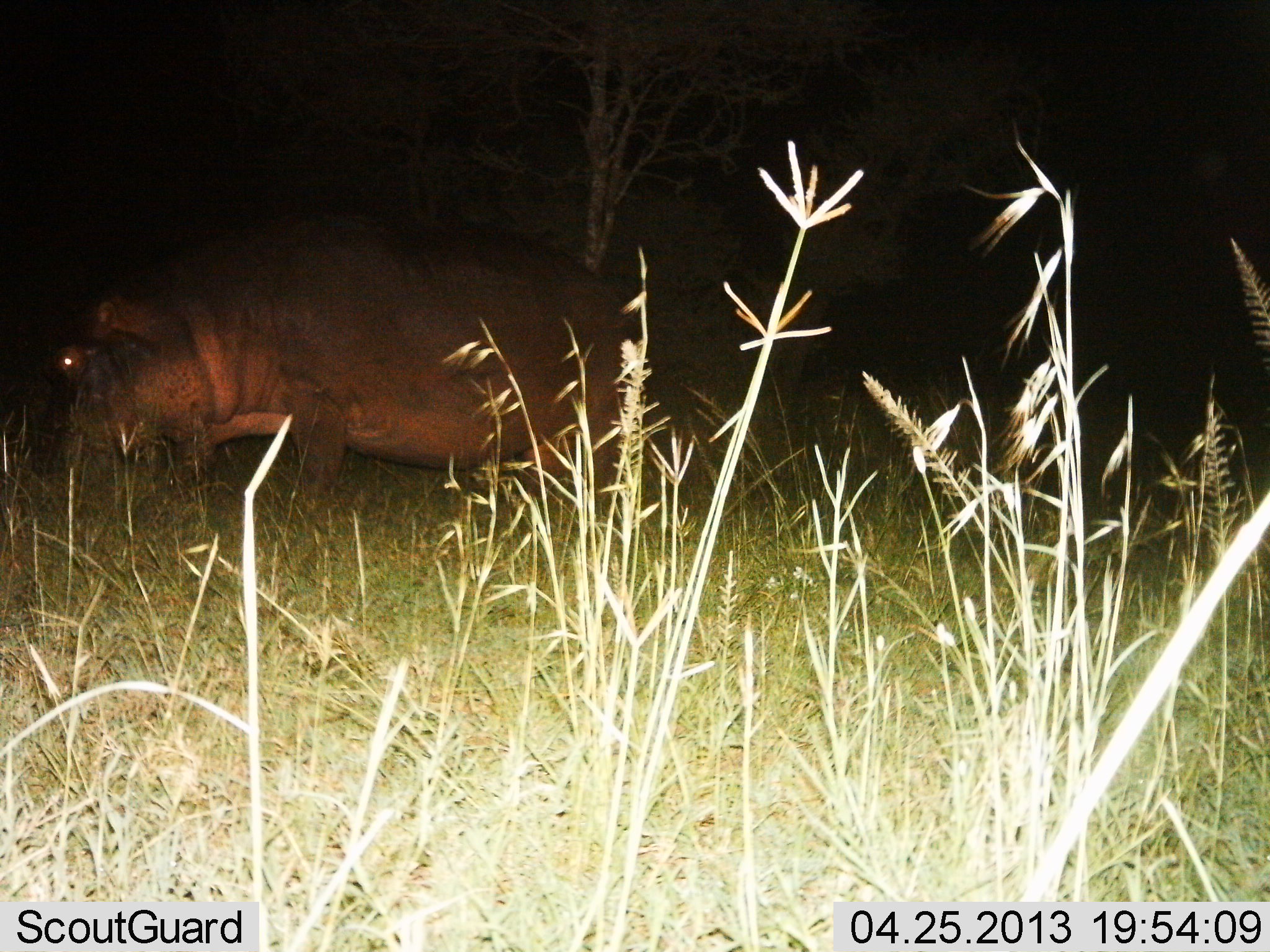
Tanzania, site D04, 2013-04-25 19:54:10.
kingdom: Animalia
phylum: Chordata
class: Mammalia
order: Artiodactyla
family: Hippopotamidae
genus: Hippopotamus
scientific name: Hippopotamus amphibius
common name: hippopotamus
Hippopotamus (Hippopotamus amphibius), count 1. Behavior (volunteer vote fractions): standing 31%, resting 0%, moving 24%, interacting 0%. Young present (vote fraction): 0%. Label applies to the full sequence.